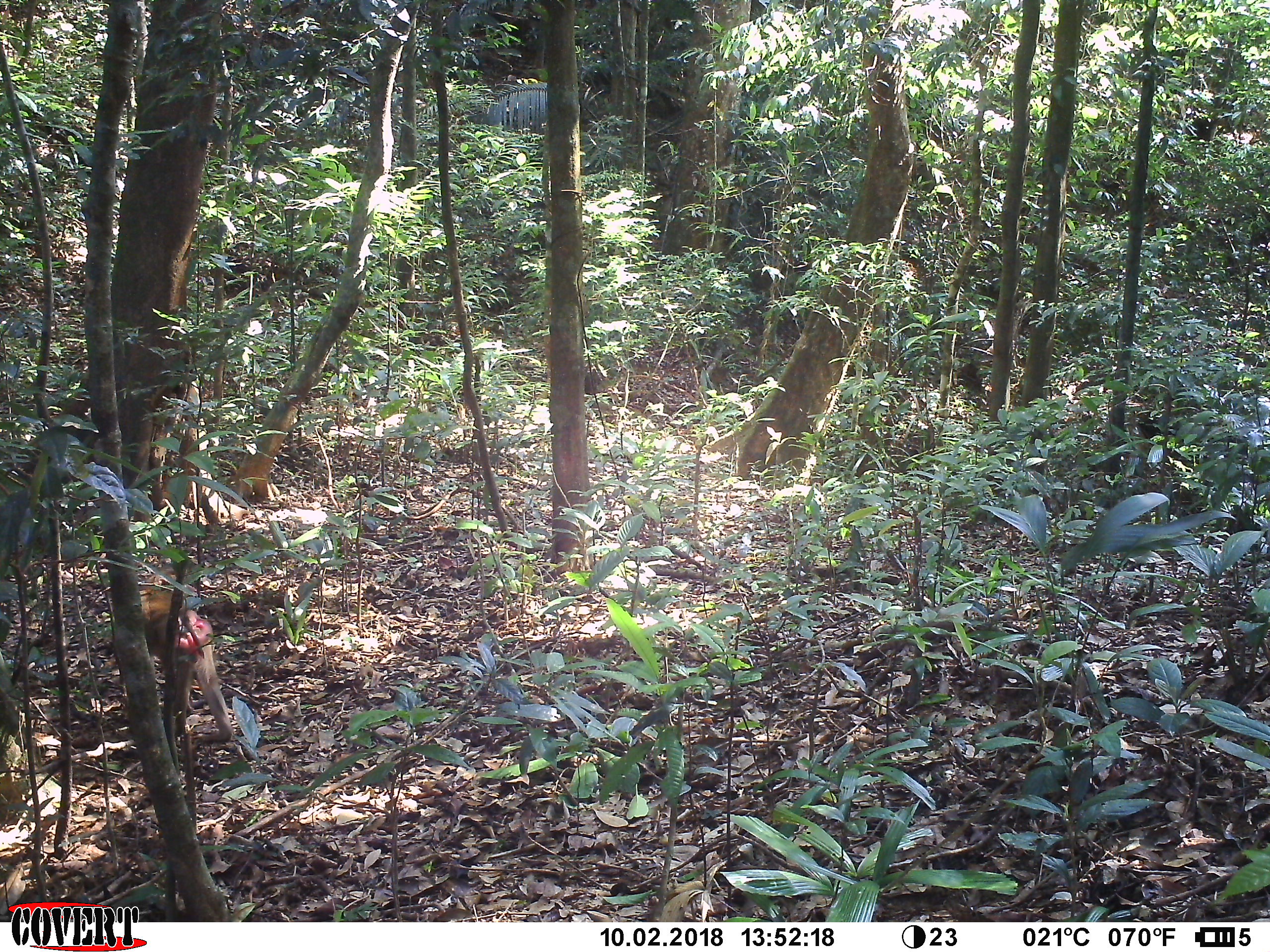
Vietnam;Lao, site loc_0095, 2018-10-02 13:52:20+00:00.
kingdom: Animalia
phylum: Chordata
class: Mammalia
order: Primates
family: Cercopithecidae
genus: Macaca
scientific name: Macaca nemestrina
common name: pig-tailed macaque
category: pig tailed macaque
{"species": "pig tailed macaque (pig-tailed macaque) (Macaca nemestrina)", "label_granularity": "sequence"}